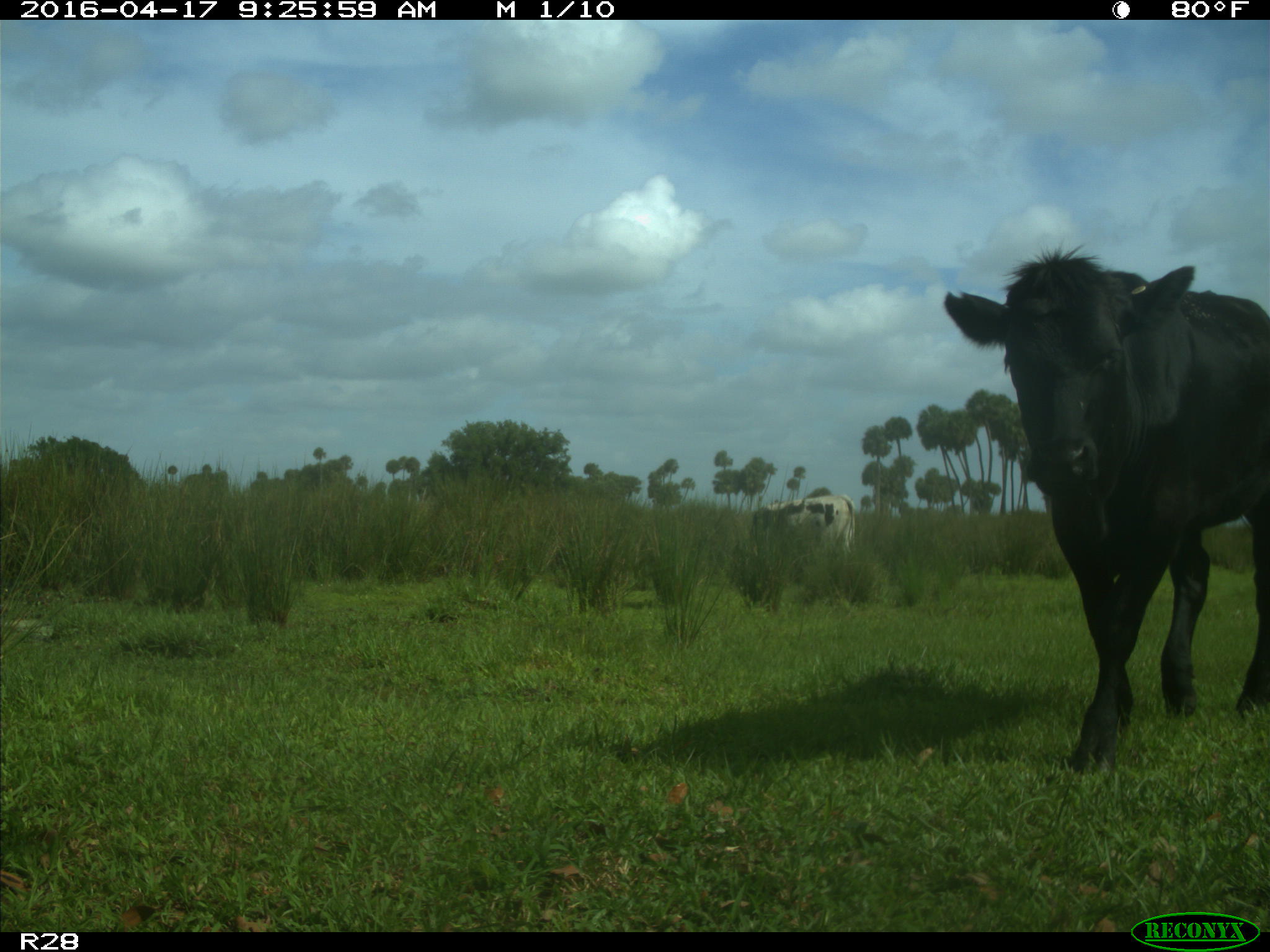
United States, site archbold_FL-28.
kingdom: Animalia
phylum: Chordata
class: Mammalia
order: Artiodactyla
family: Bovidae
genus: Bos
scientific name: Bos taurus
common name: domestic cow